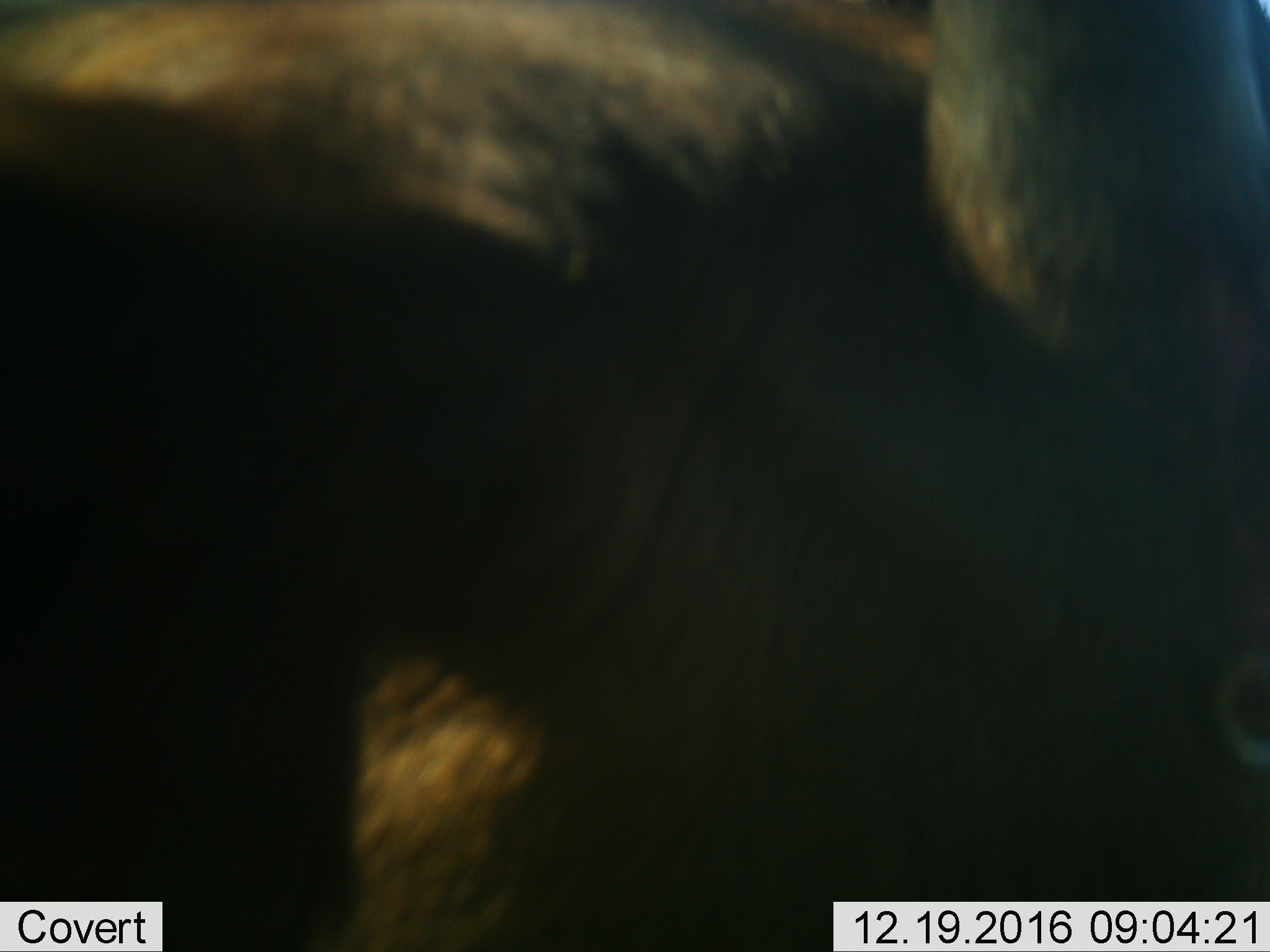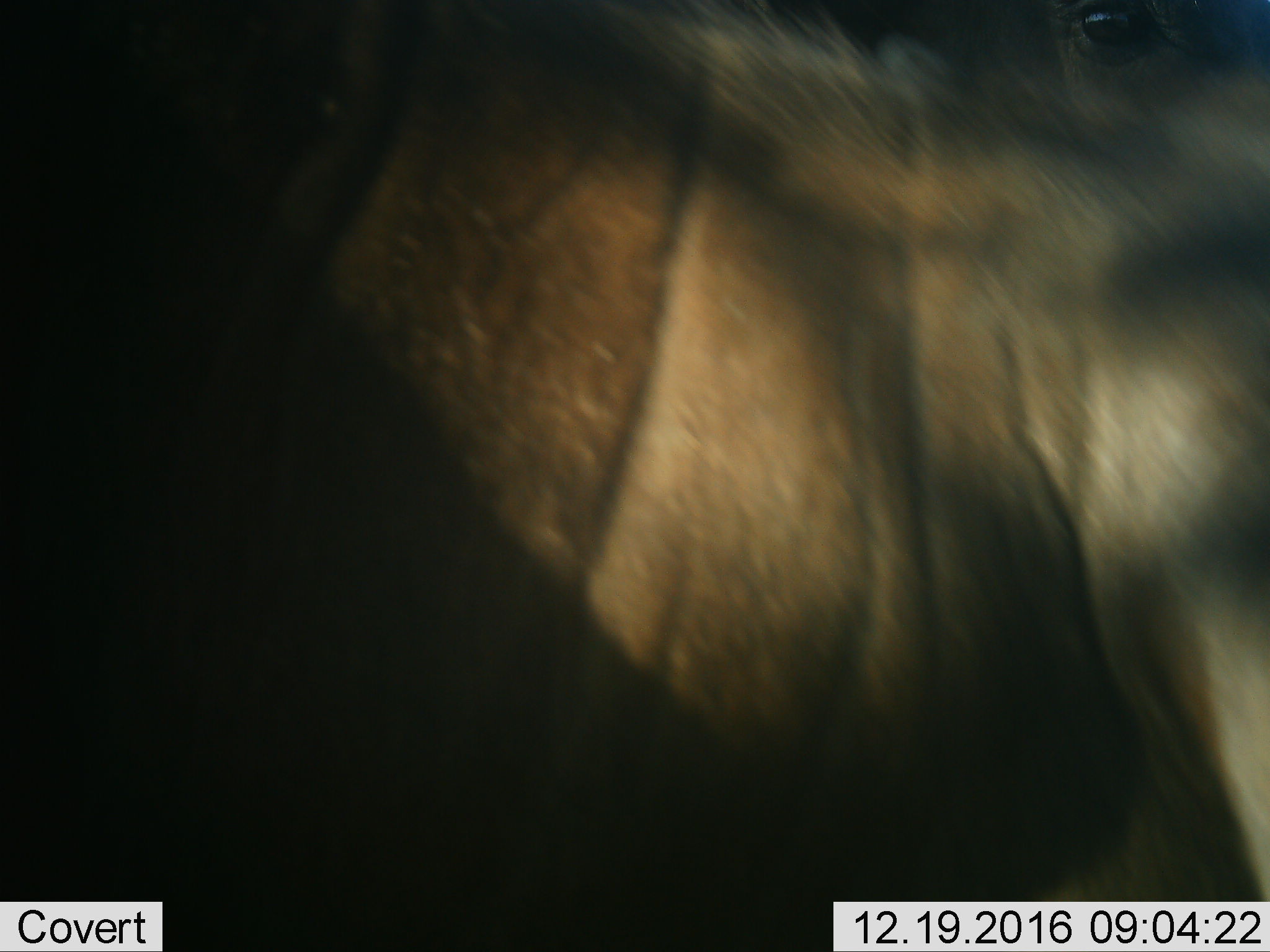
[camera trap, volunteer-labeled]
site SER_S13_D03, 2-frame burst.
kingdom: Animalia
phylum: Chordata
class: Mammalia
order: Artiodactyla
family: Bovidae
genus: Connochaetes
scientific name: Connochaetes taurinus taurinus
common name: blue wildebeest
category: wildebeestblue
Wildebeestblue (blue wildebeest) (Connochaetes taurinus taurinus), count 1. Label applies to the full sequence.